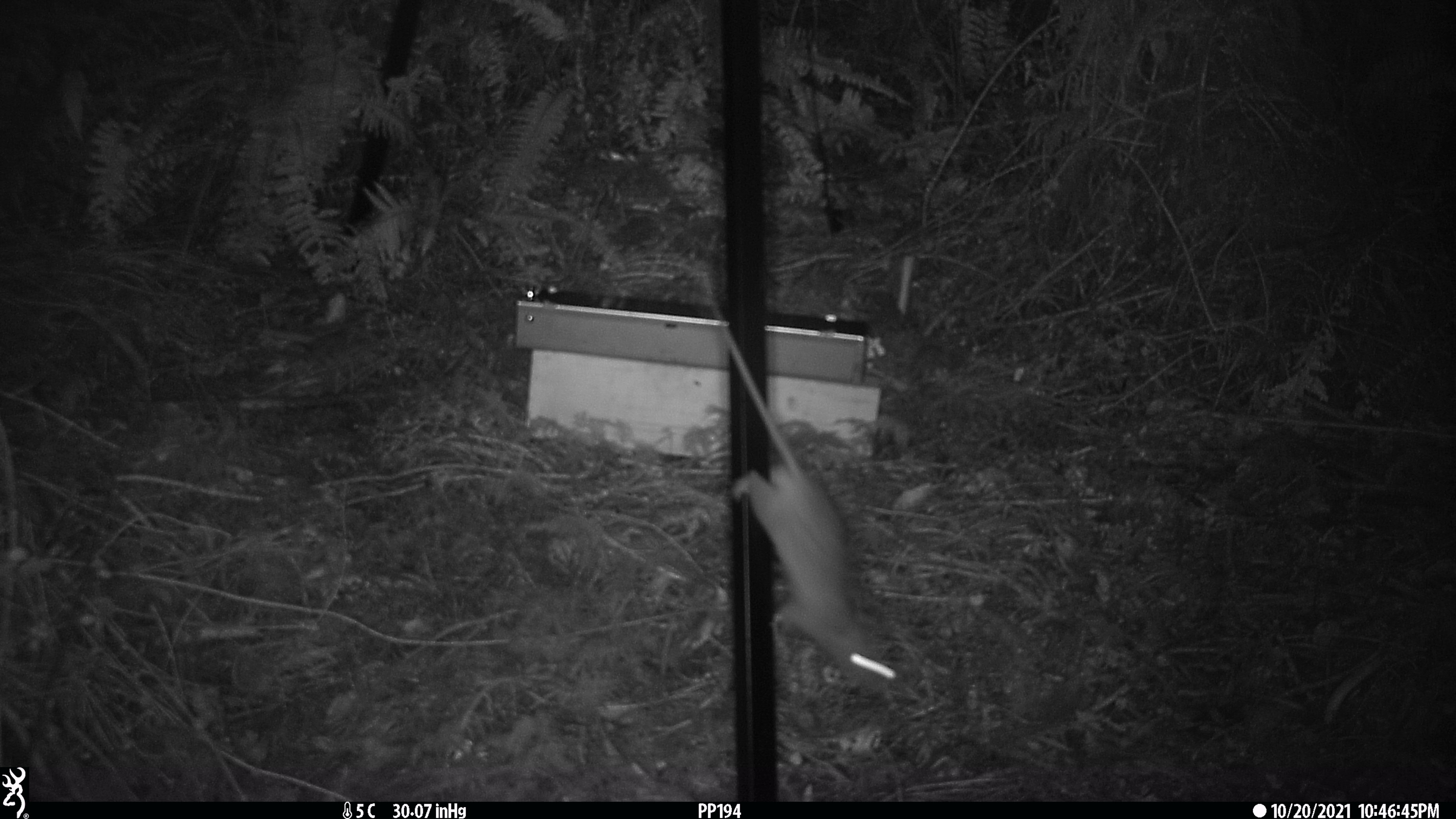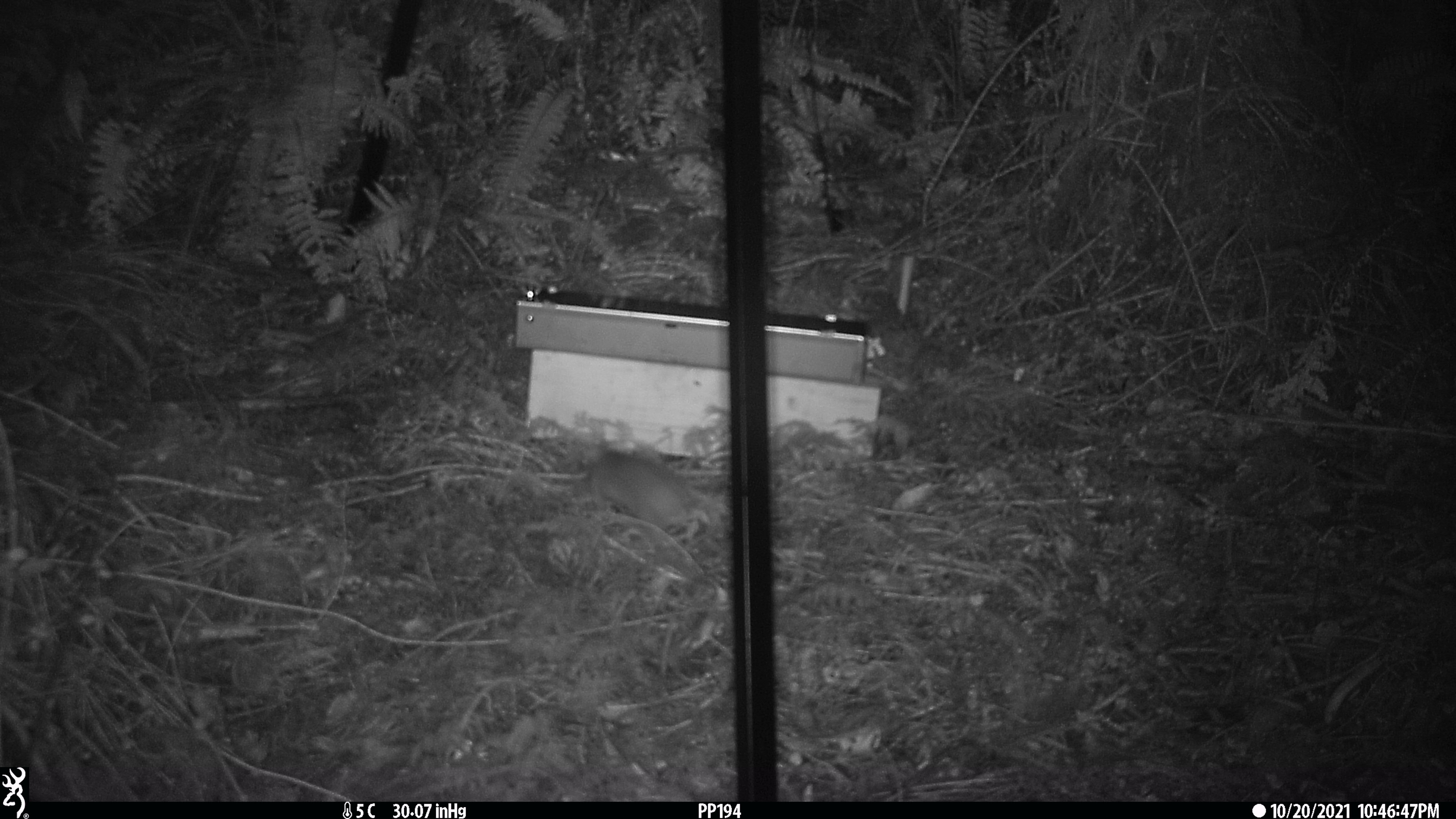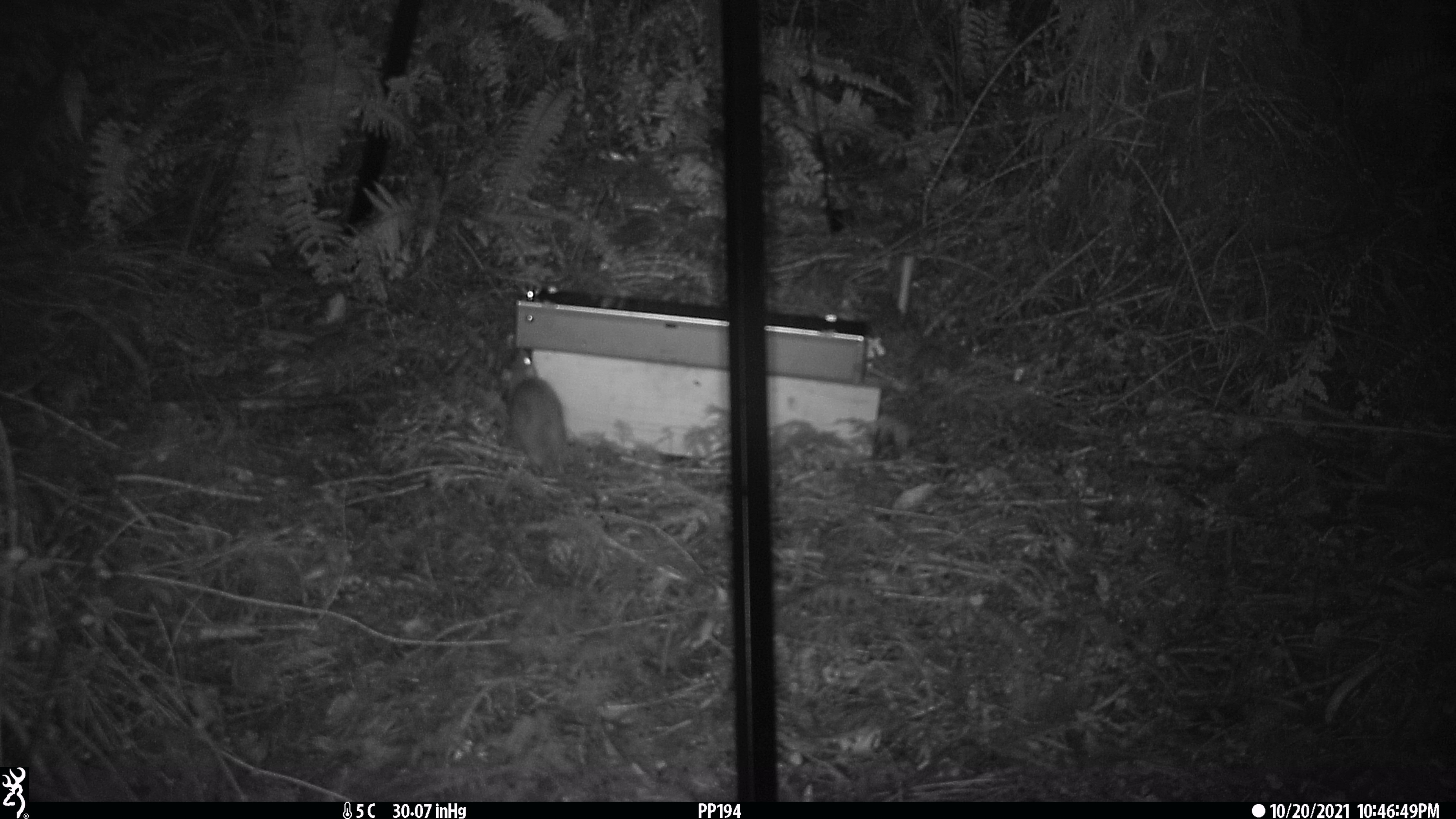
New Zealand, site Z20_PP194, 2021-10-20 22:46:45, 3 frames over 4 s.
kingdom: Animalia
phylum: Chordata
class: Mammalia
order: Rodentia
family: Muridae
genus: Rattus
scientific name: Rattus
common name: rat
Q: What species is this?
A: Rat (Rattus).